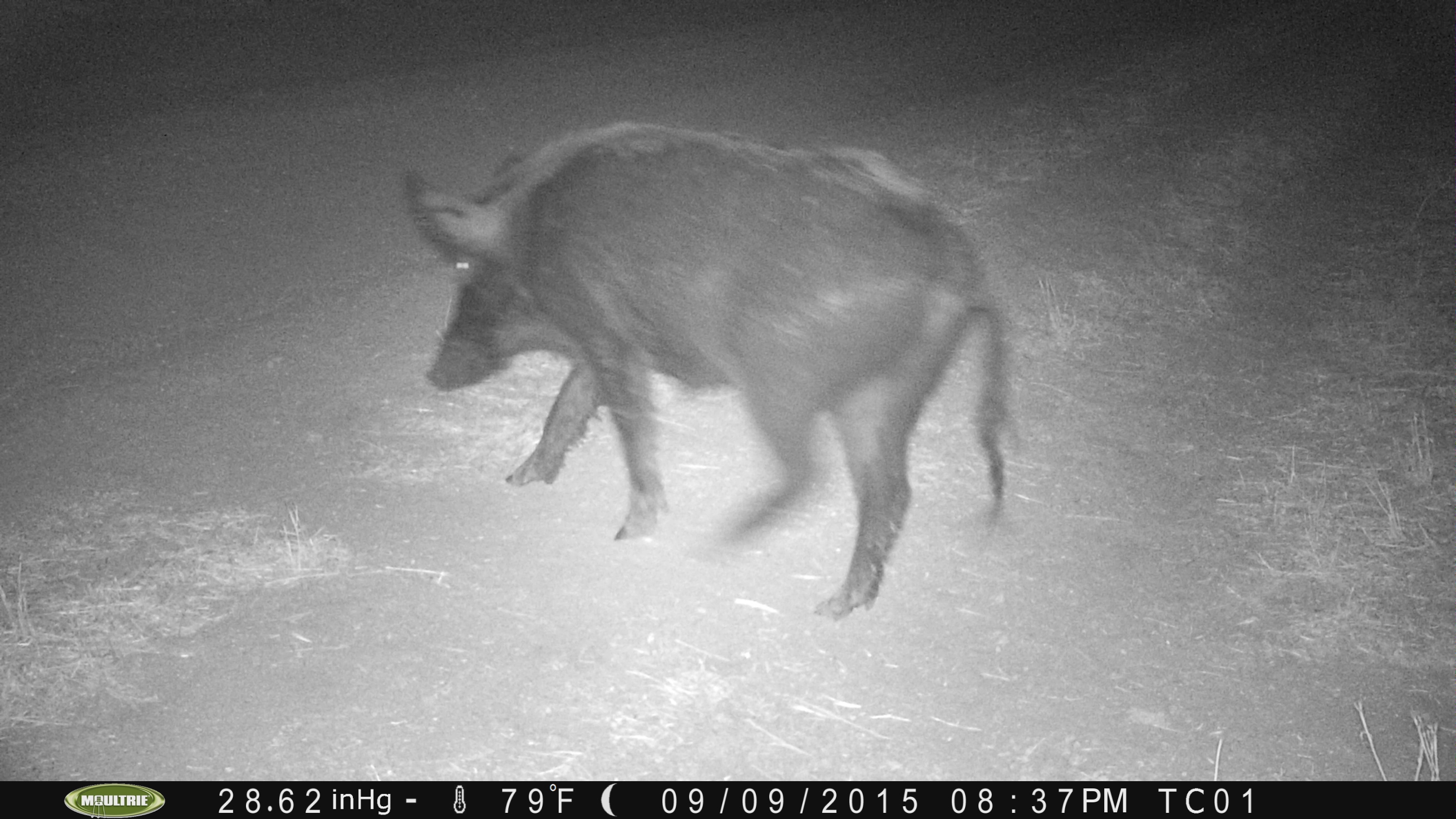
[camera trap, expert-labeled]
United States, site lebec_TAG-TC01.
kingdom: Animalia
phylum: Chordata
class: Mammalia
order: Artiodactyla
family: Suidae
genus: Sus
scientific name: Sus scrofa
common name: wild boar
Sus scrofa (wild boar).